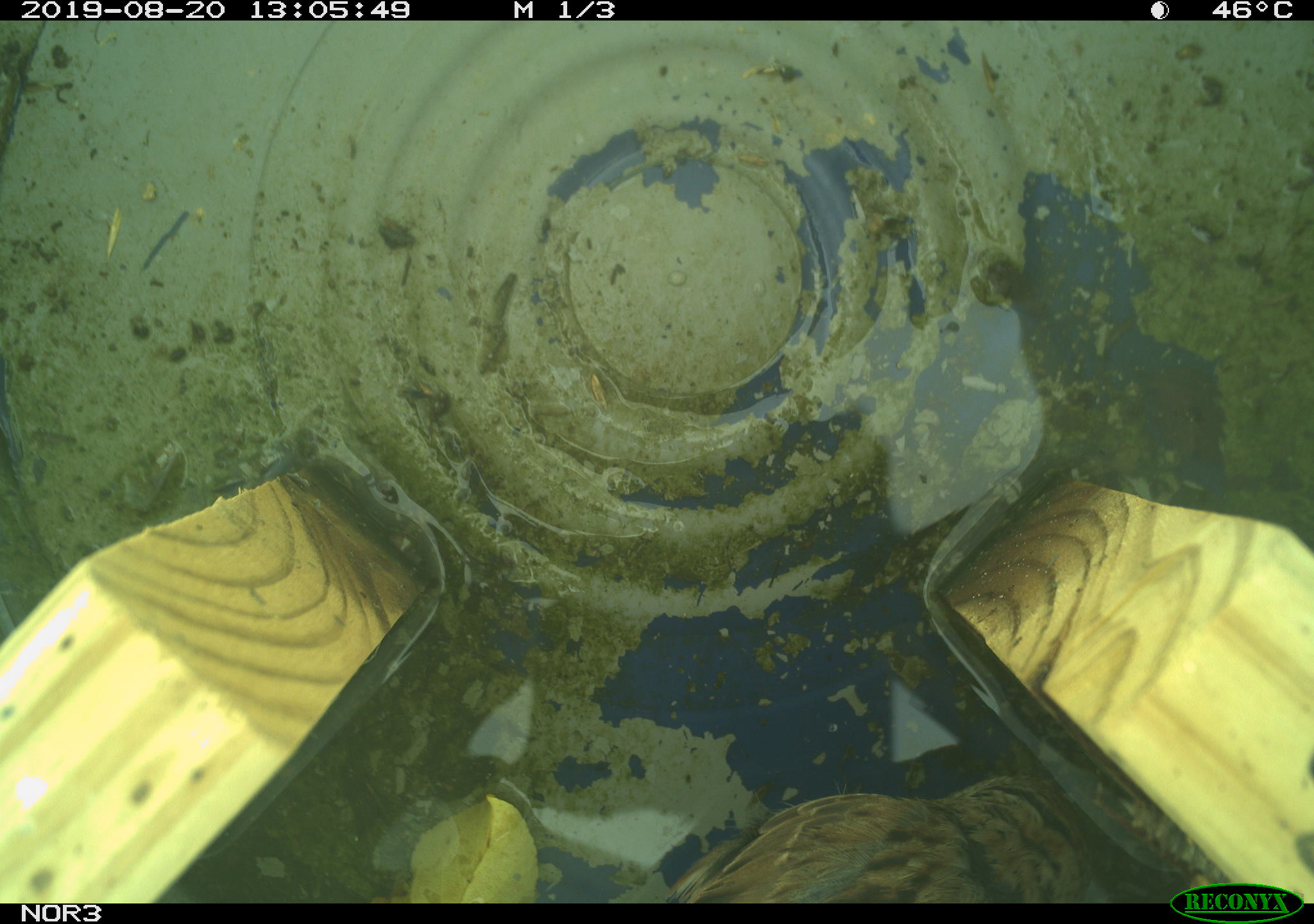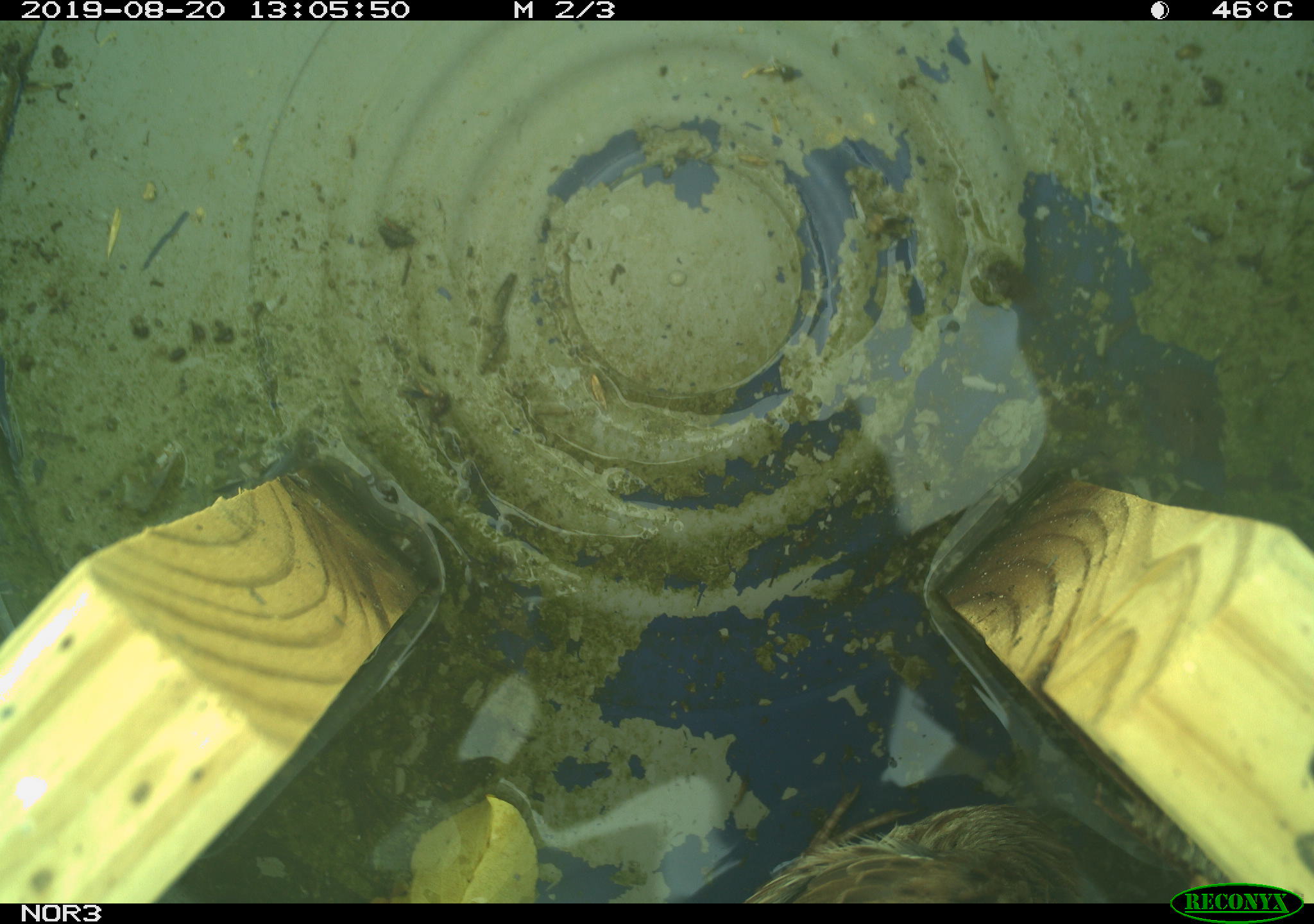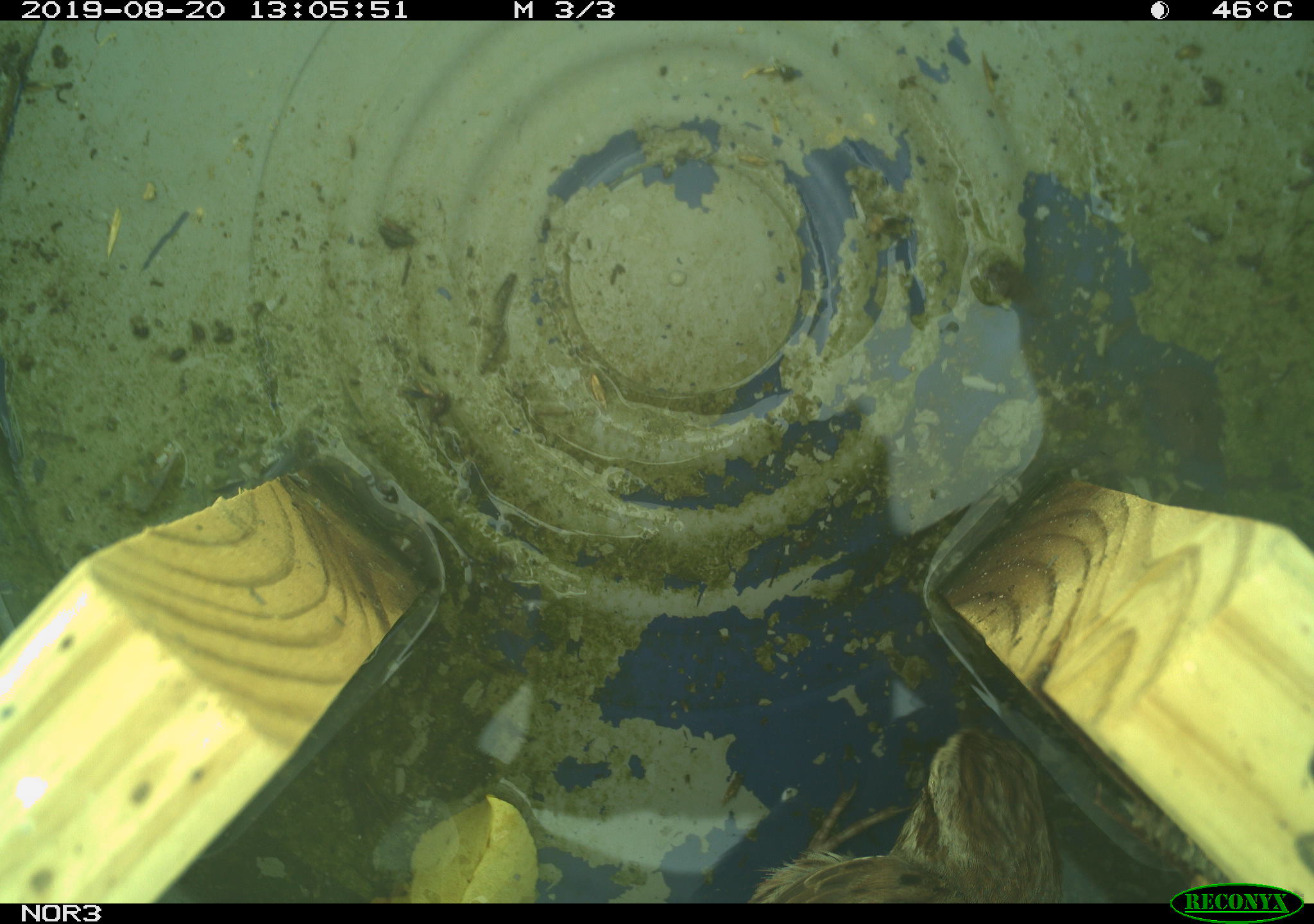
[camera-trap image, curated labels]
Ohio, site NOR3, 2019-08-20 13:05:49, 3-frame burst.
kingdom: Animalia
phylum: Chordata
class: Aves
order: Passeriformes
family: Passerellidae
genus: Melospiza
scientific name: Melospiza melodia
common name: song sparrow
Song sparrow (Melospiza melodia).